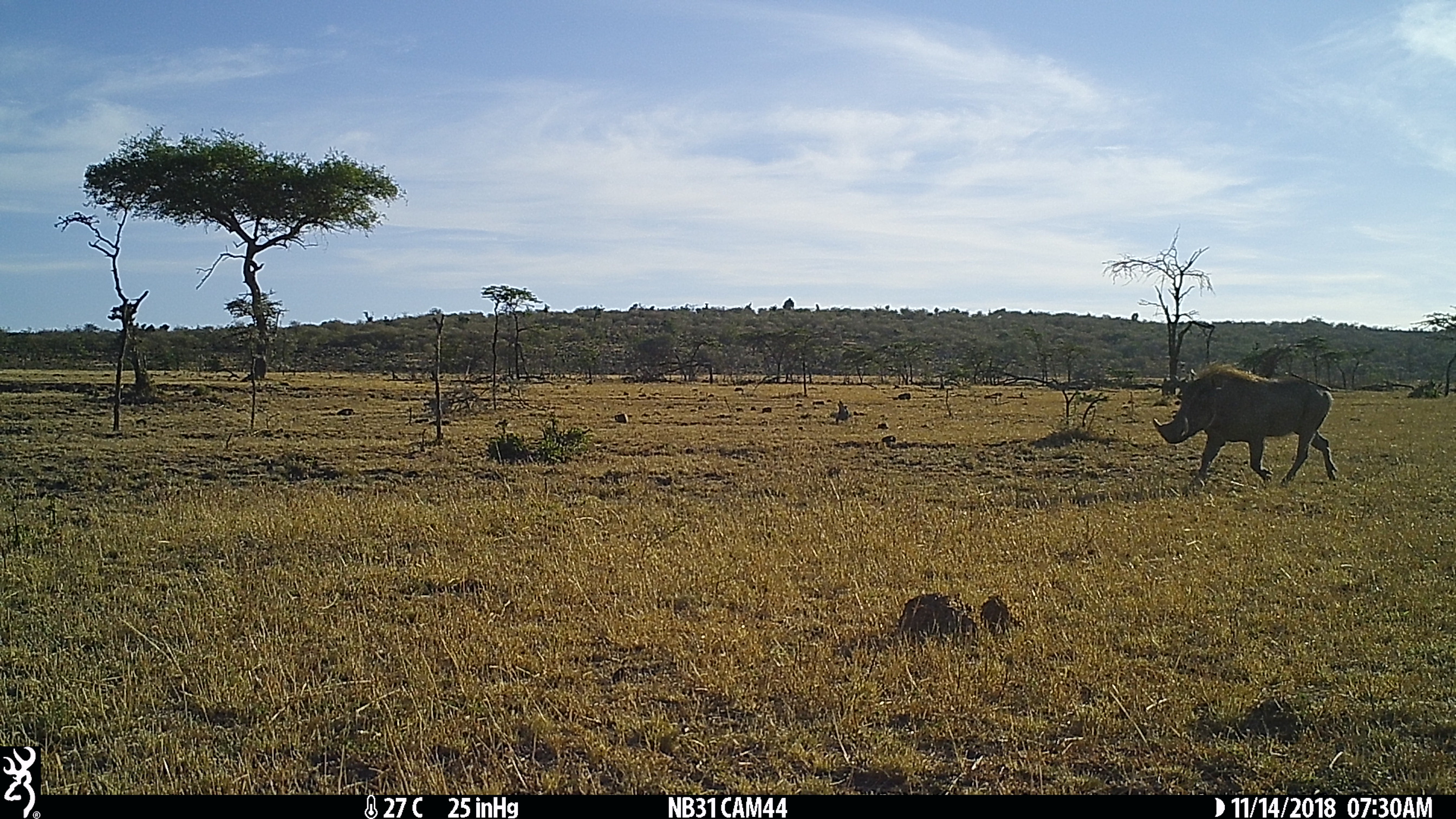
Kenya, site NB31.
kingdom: Animalia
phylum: Chordata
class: Mammalia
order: Artiodactyla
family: Suidae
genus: Phacochoerus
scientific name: Phacochoerus africanus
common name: common warthog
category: warthog